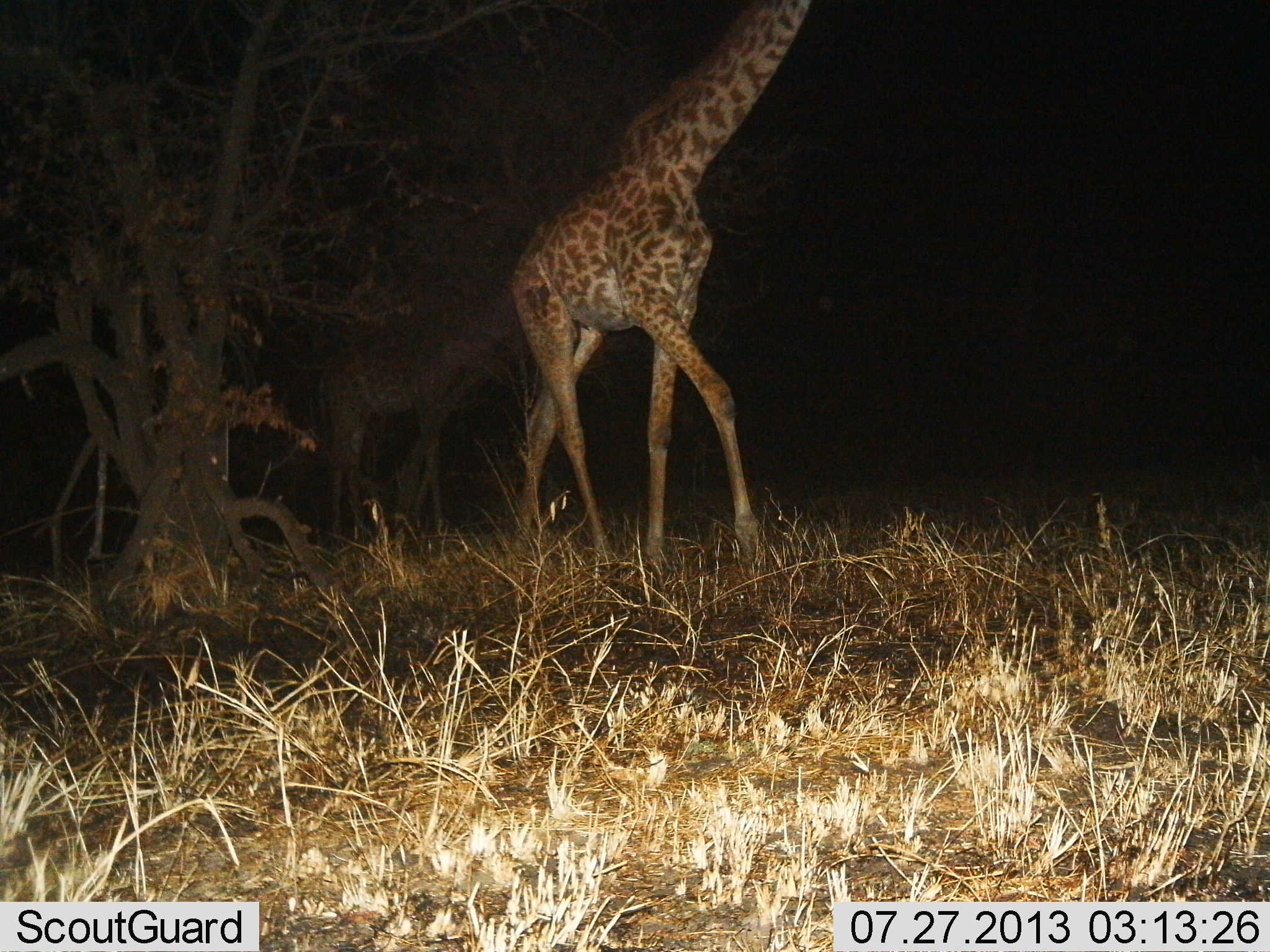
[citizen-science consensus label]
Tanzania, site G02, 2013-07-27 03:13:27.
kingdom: Animalia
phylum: Chordata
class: Mammalia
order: Artiodactyla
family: Giraffidae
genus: Giraffa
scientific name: Giraffa camelopardalis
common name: giraffe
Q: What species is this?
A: Giraffe (Giraffa camelopardalis).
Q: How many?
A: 2.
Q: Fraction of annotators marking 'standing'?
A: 21%.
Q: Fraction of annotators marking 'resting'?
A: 0%.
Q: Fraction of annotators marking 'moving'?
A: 79%.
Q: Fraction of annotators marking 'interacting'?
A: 0%.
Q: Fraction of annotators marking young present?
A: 5%.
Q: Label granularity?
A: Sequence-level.